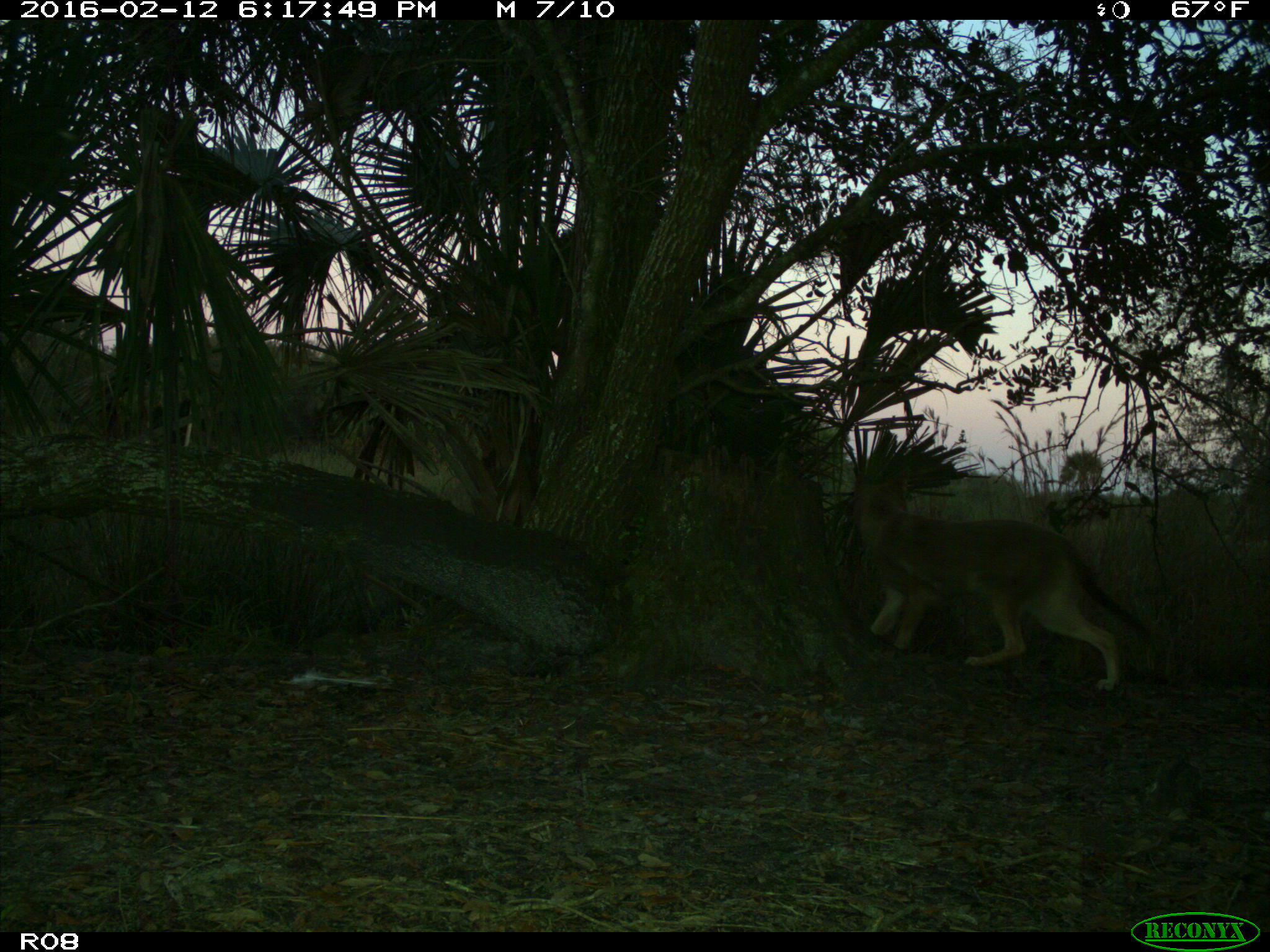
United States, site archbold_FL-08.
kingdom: Animalia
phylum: Chordata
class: Mammalia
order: Carnivora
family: Canidae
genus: Canis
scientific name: Canis latrans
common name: coyote